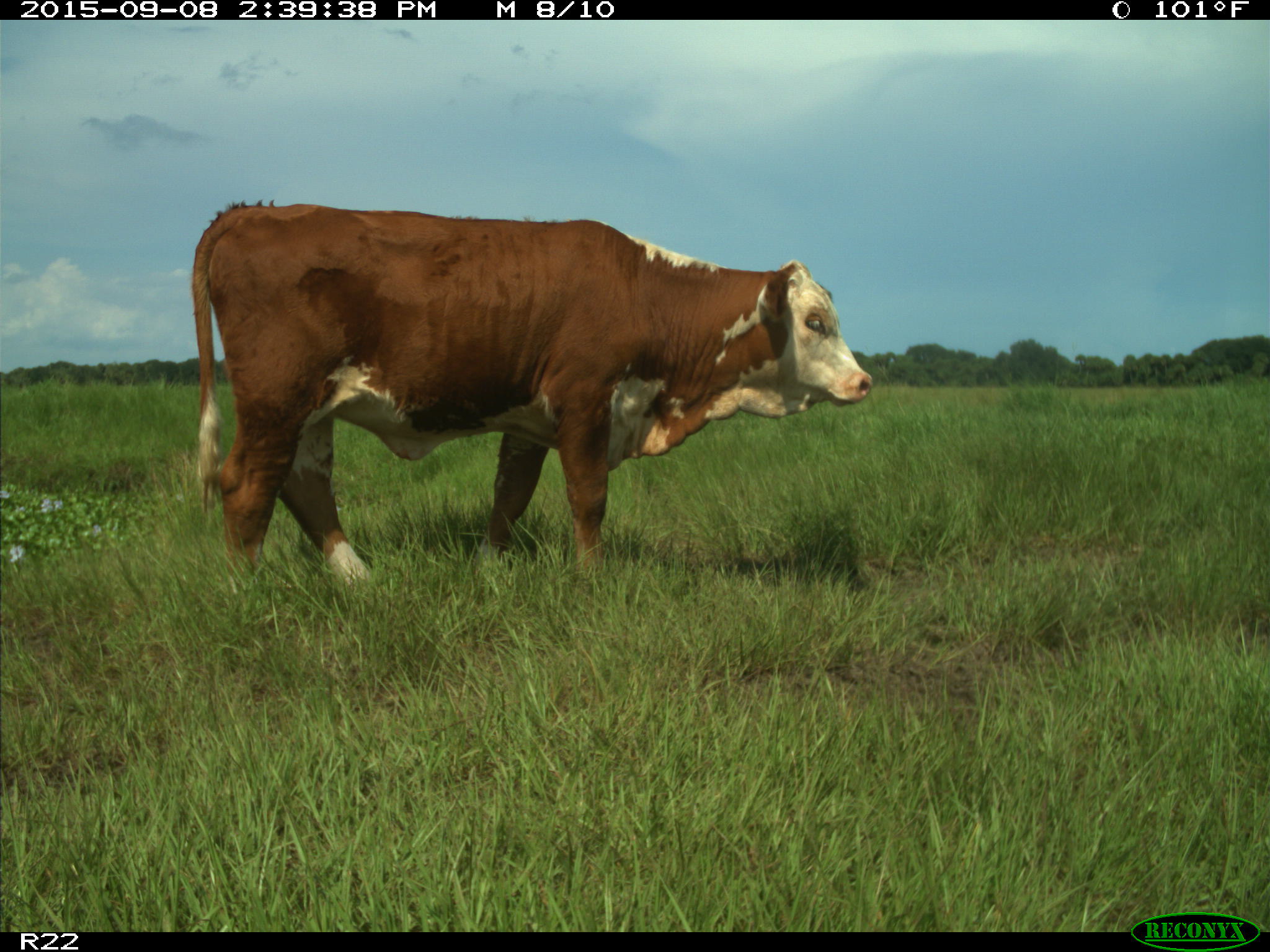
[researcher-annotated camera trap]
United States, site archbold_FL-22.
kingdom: Animalia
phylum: Chordata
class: Mammalia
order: Artiodactyla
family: Bovidae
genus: Bos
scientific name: Bos taurus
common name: domestic cow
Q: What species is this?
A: Bos taurus (domestic cow).